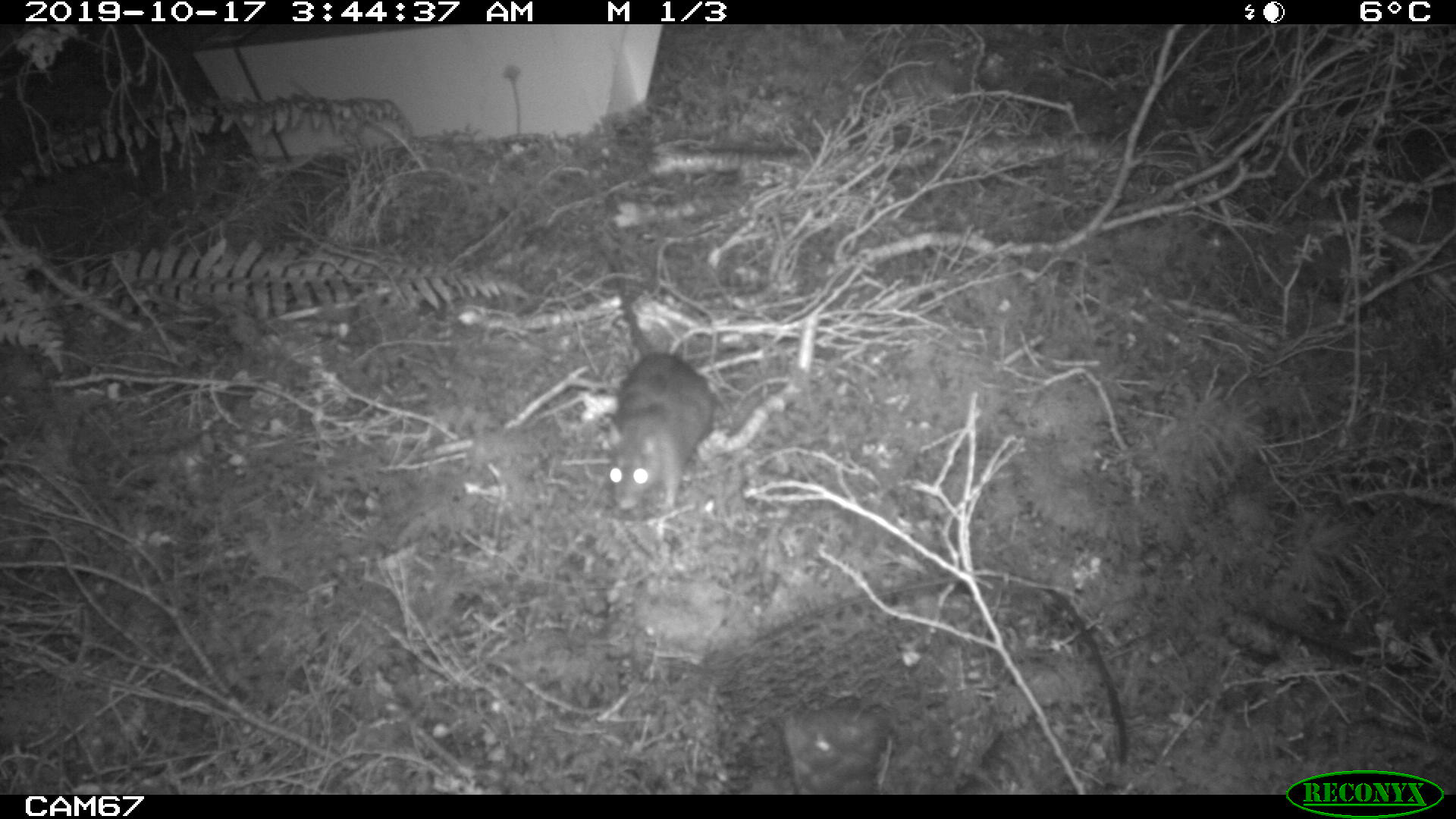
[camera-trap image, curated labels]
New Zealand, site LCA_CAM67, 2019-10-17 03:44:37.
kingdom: Animalia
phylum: Chordata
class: Mammalia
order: Rodentia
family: Muridae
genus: Rattus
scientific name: Rattus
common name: rat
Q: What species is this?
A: Rat (Rattus).